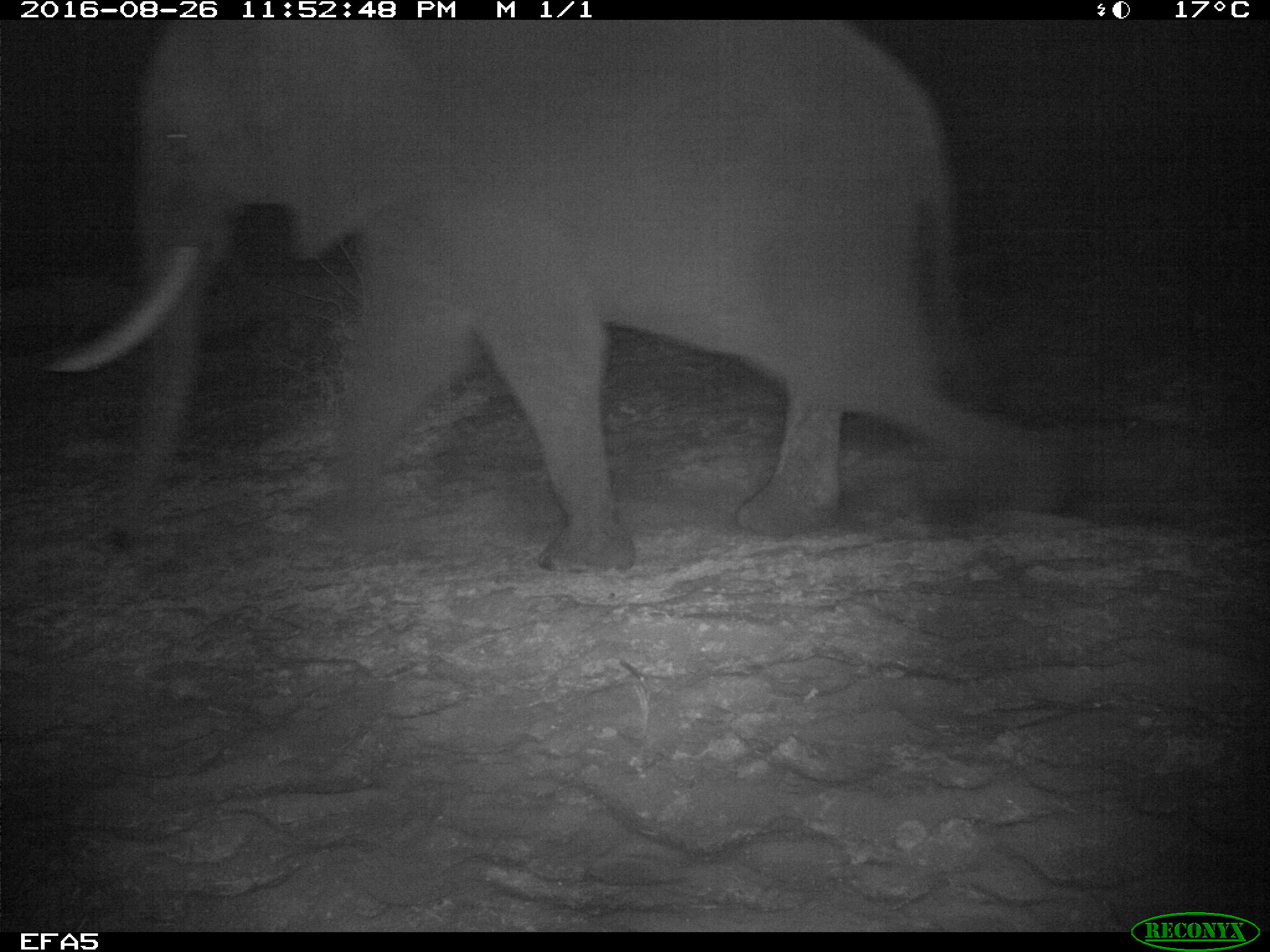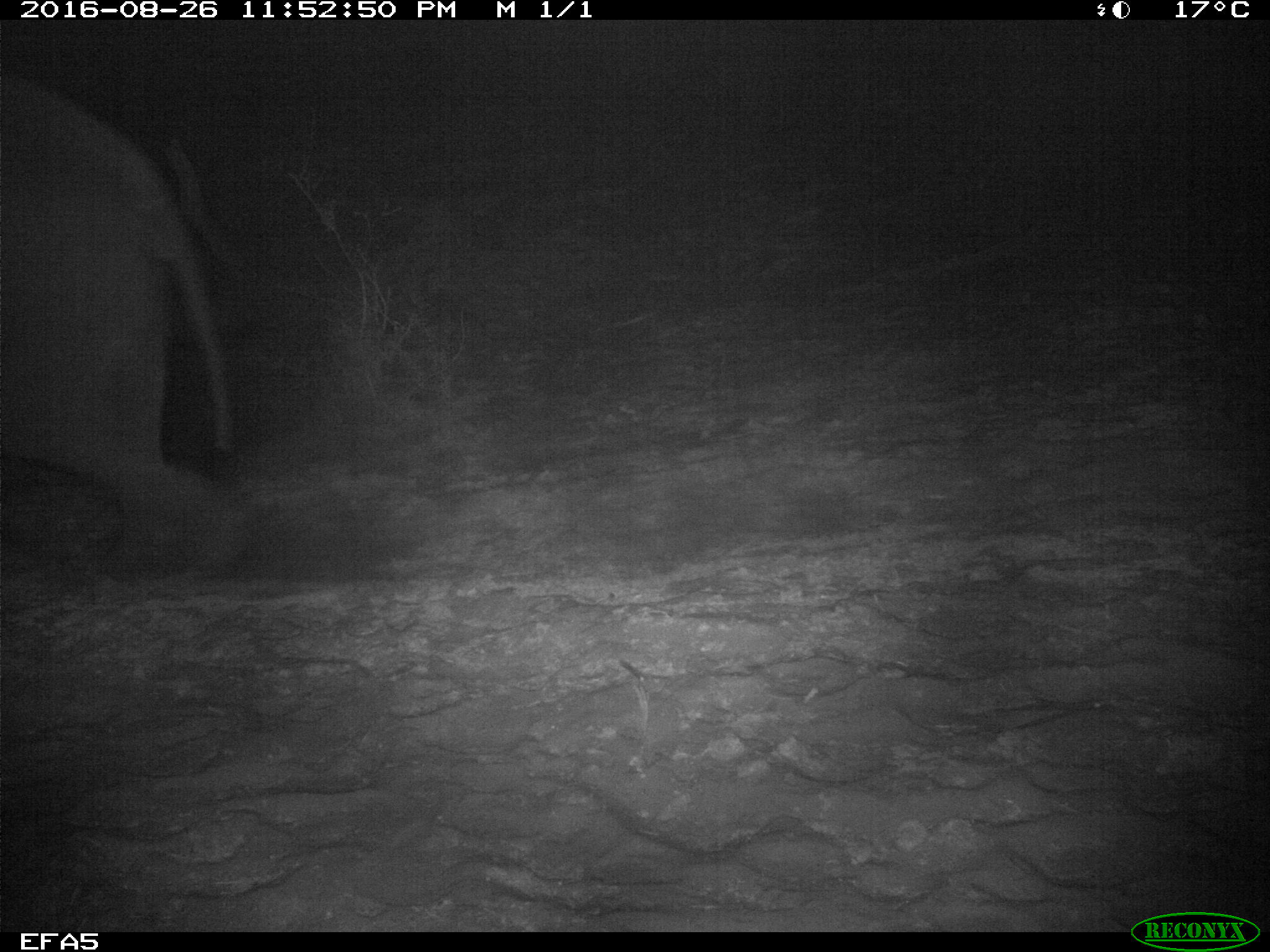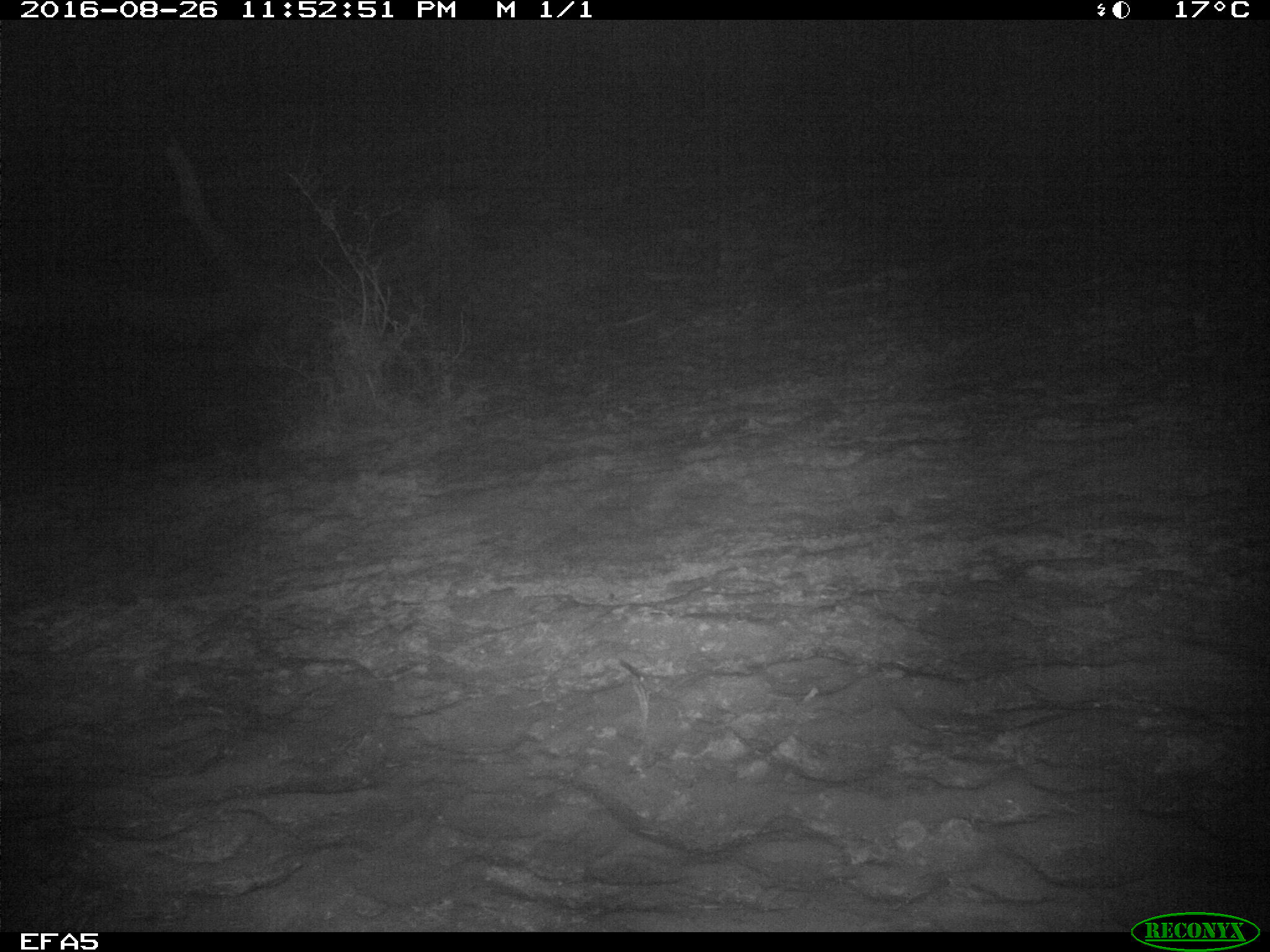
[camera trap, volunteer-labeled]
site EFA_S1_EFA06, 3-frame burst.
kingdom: Animalia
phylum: Chordata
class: Mammalia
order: Proboscidea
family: Elephantidae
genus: Loxodonta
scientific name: Loxodonta africana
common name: african bush elephant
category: elephant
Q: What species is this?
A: Elephant (african bush elephant) (Loxodonta africana).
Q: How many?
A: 1.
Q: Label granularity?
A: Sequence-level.